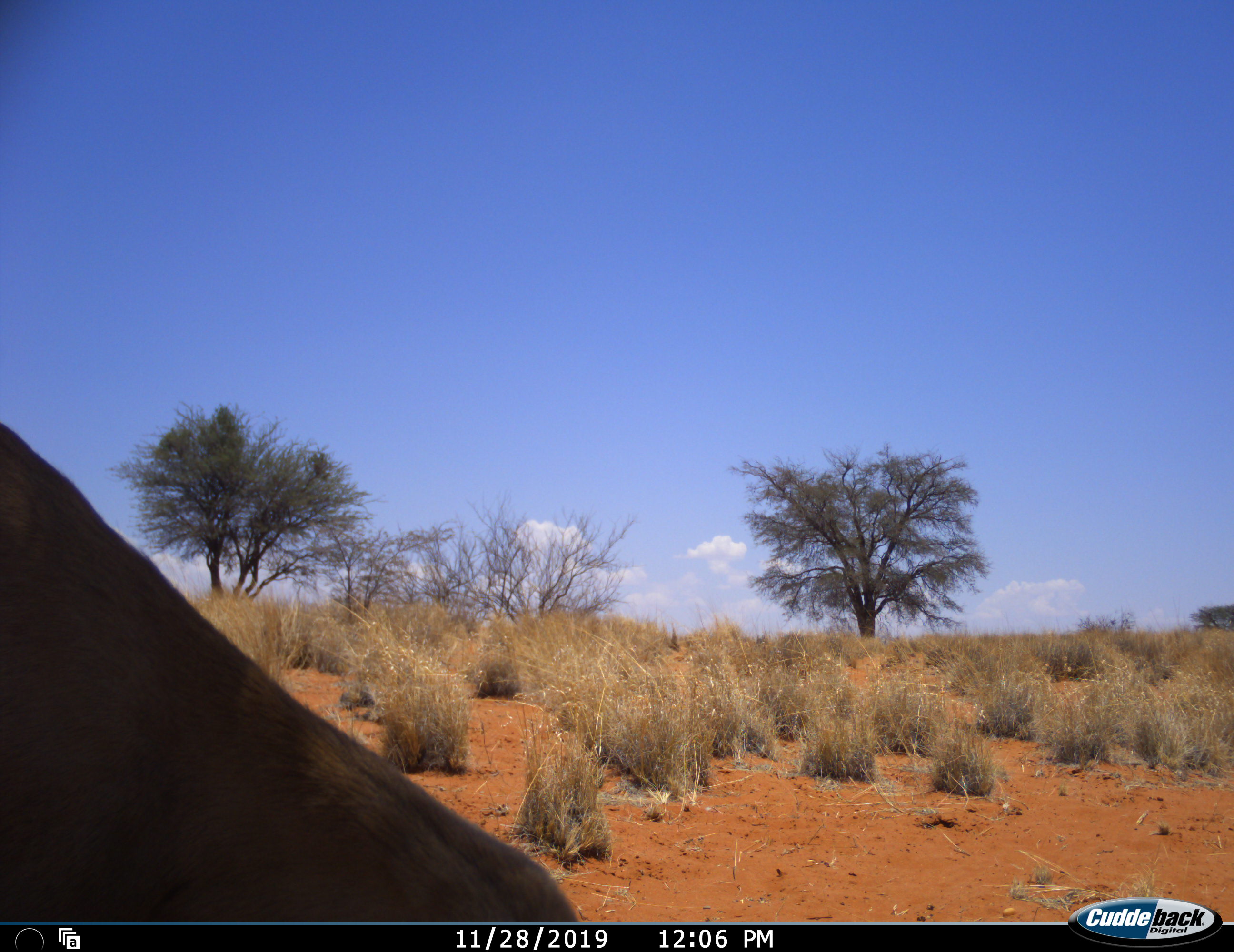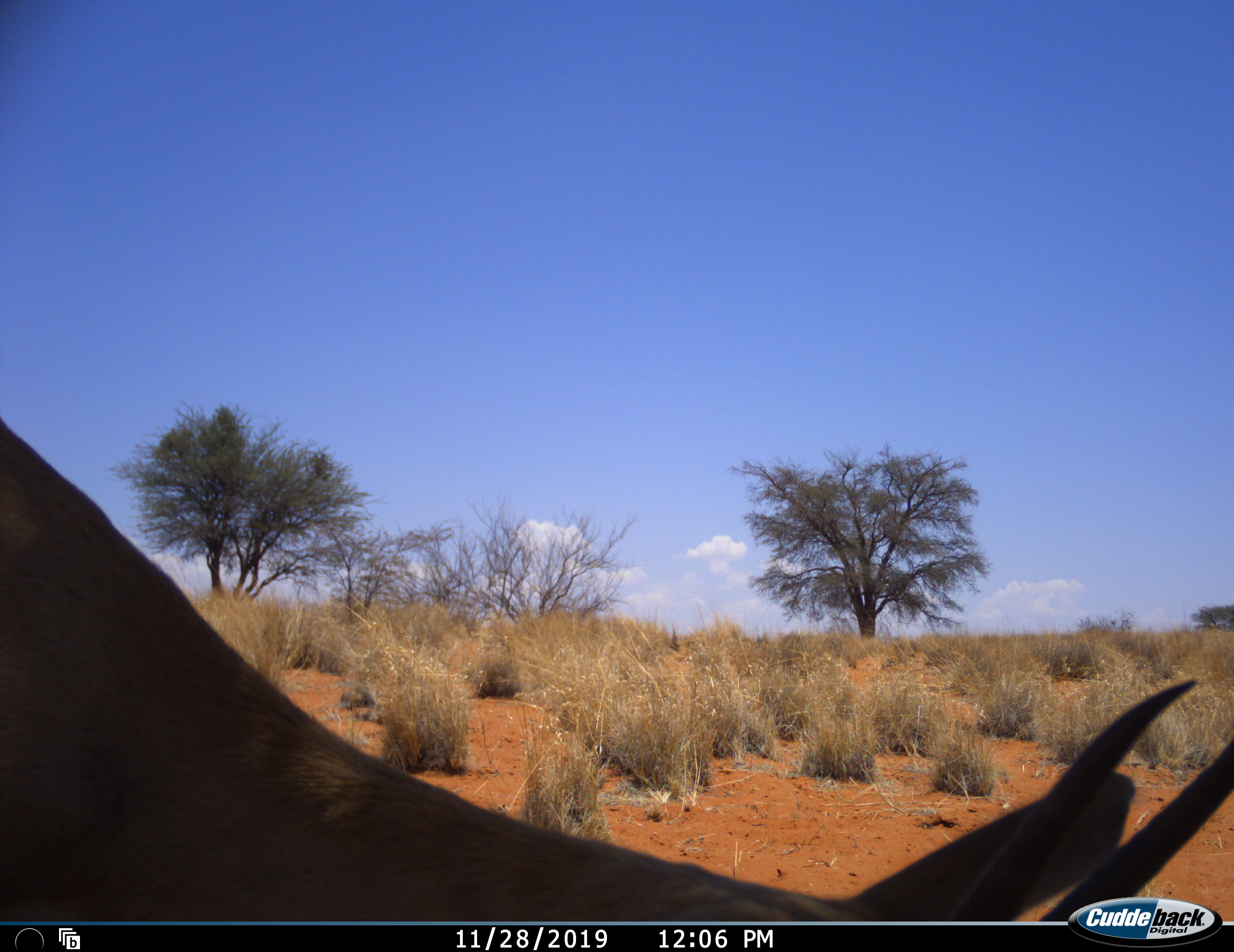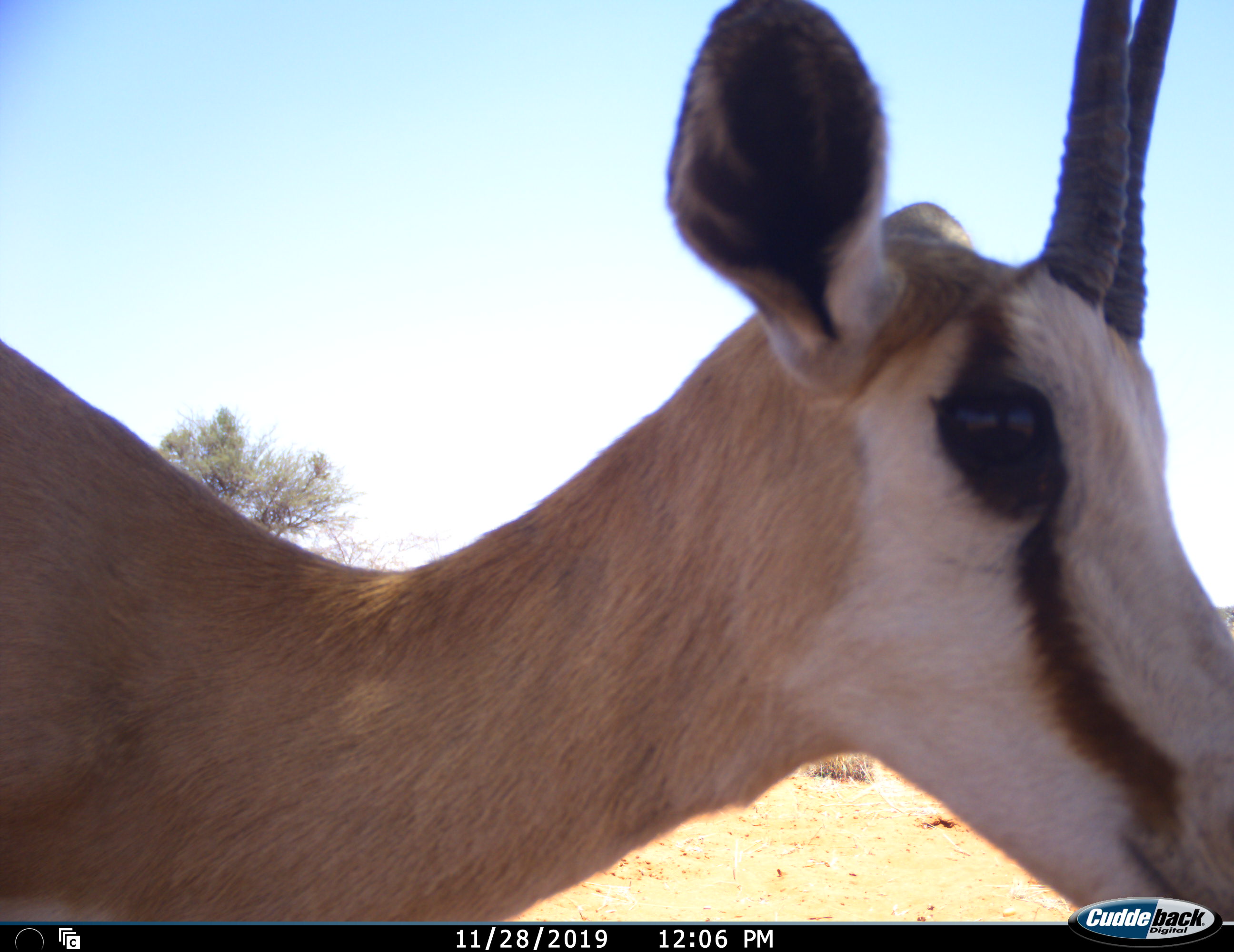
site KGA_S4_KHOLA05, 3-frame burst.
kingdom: Animalia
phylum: Chordata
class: Mammalia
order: Artiodactyla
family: Bovidae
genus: Antidorcas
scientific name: Antidorcas marsupialis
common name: springbok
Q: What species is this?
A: Springbok (Antidorcas marsupialis).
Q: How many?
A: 1.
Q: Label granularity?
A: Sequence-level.